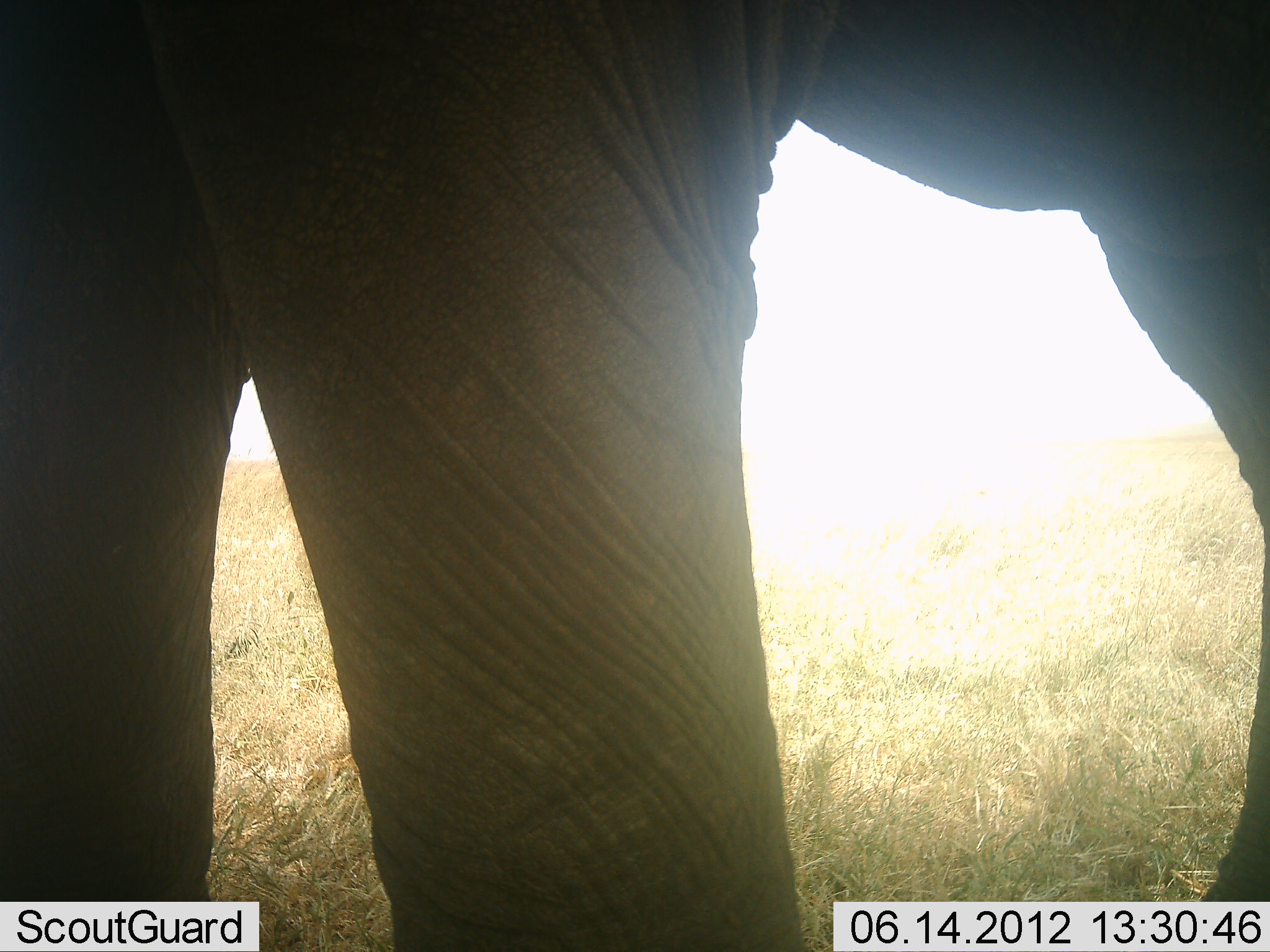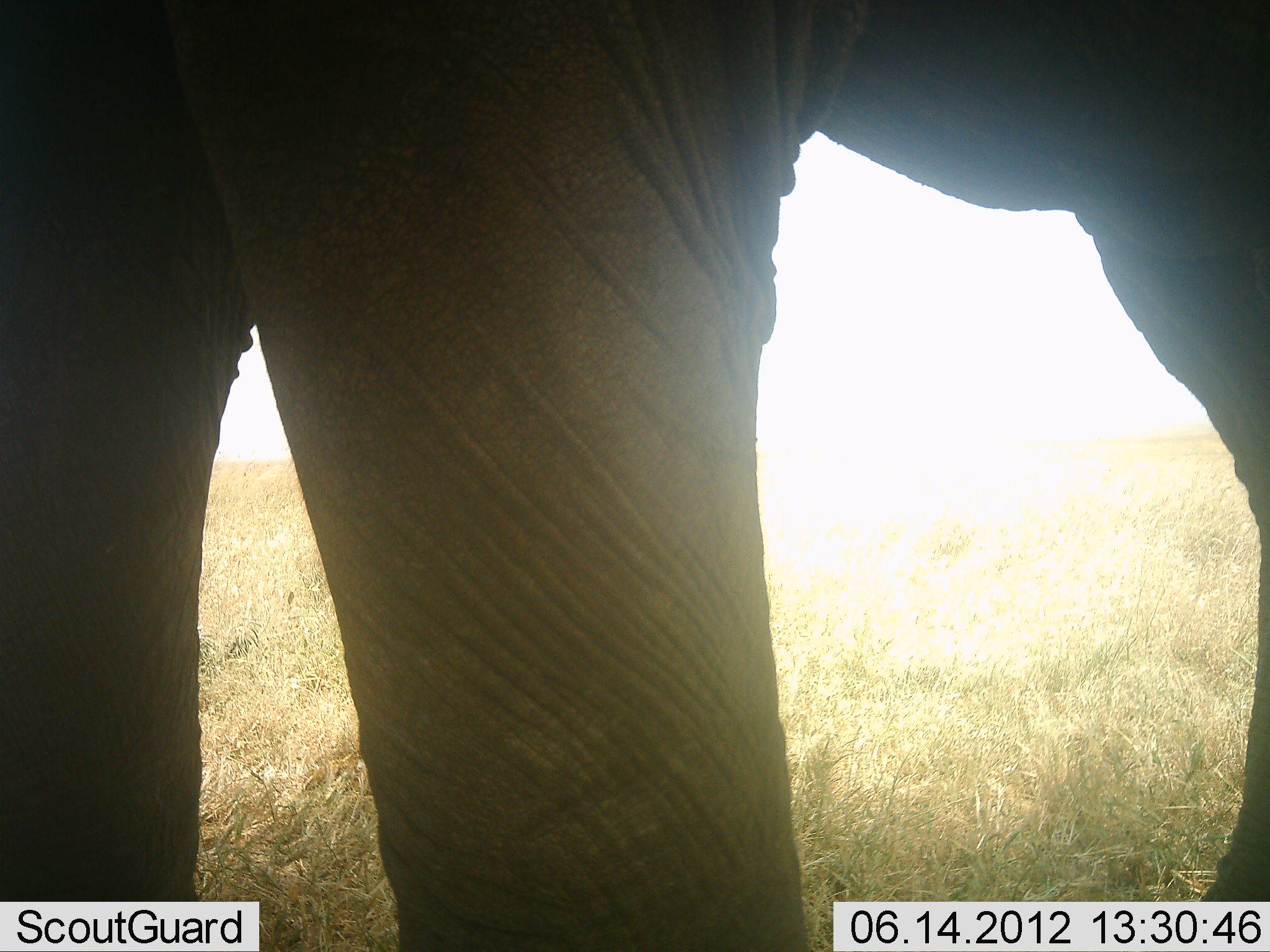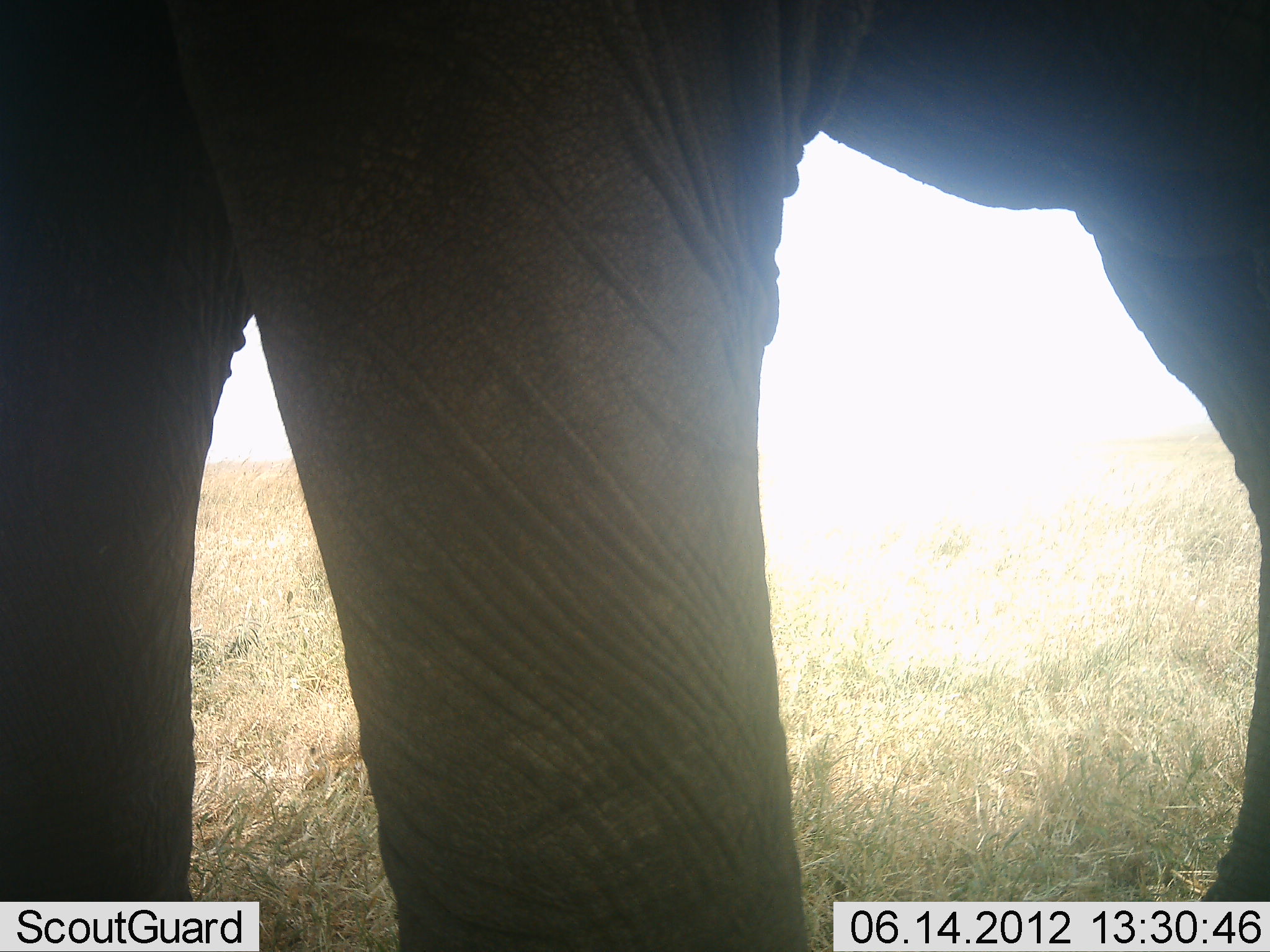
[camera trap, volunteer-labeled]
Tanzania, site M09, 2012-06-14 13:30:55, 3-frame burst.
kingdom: Animalia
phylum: Chordata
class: Mammalia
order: Proboscidea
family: Elephantidae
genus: Loxodonta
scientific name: Loxodonta africana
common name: african bush elephant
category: elephant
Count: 1.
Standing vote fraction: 100%.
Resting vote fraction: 0%.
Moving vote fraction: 0%.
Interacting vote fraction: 0%.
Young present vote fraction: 0%.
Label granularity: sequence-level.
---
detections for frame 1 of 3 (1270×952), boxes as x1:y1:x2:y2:
animal: 1:0:1270:951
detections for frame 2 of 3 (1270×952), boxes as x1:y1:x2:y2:
animal: 1:1:1270:952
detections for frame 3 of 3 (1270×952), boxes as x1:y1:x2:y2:
animal: 1:1:1270:952